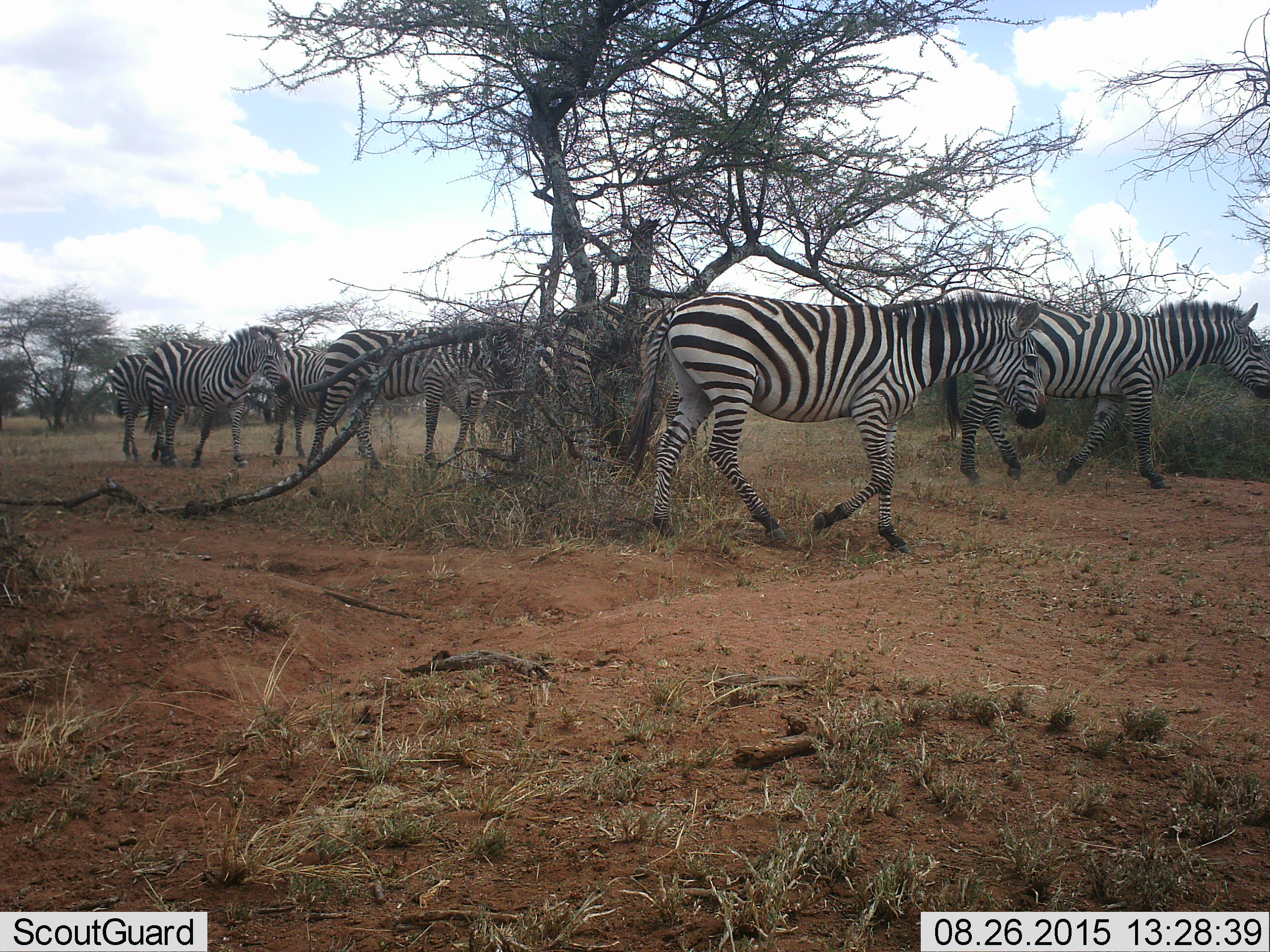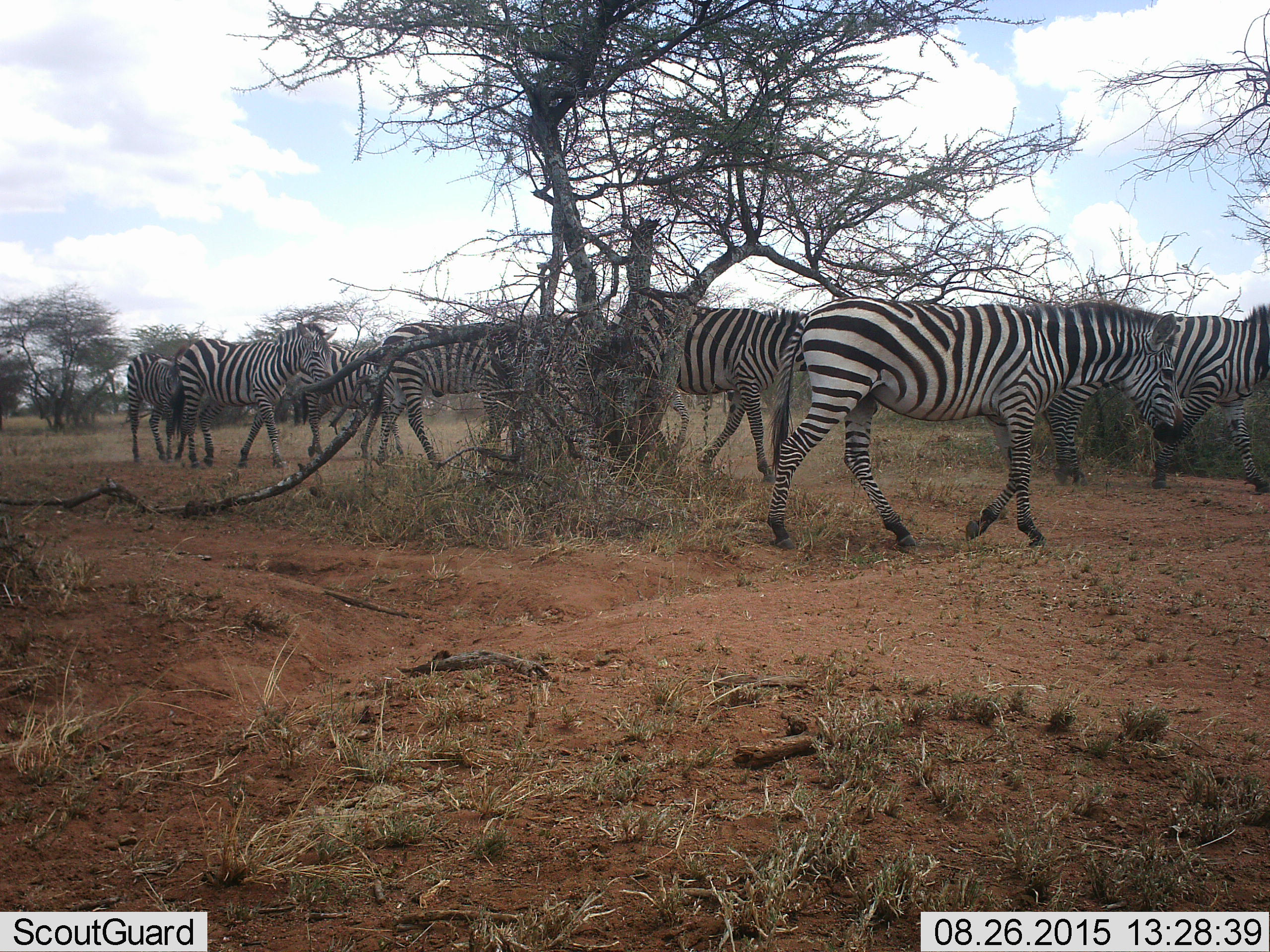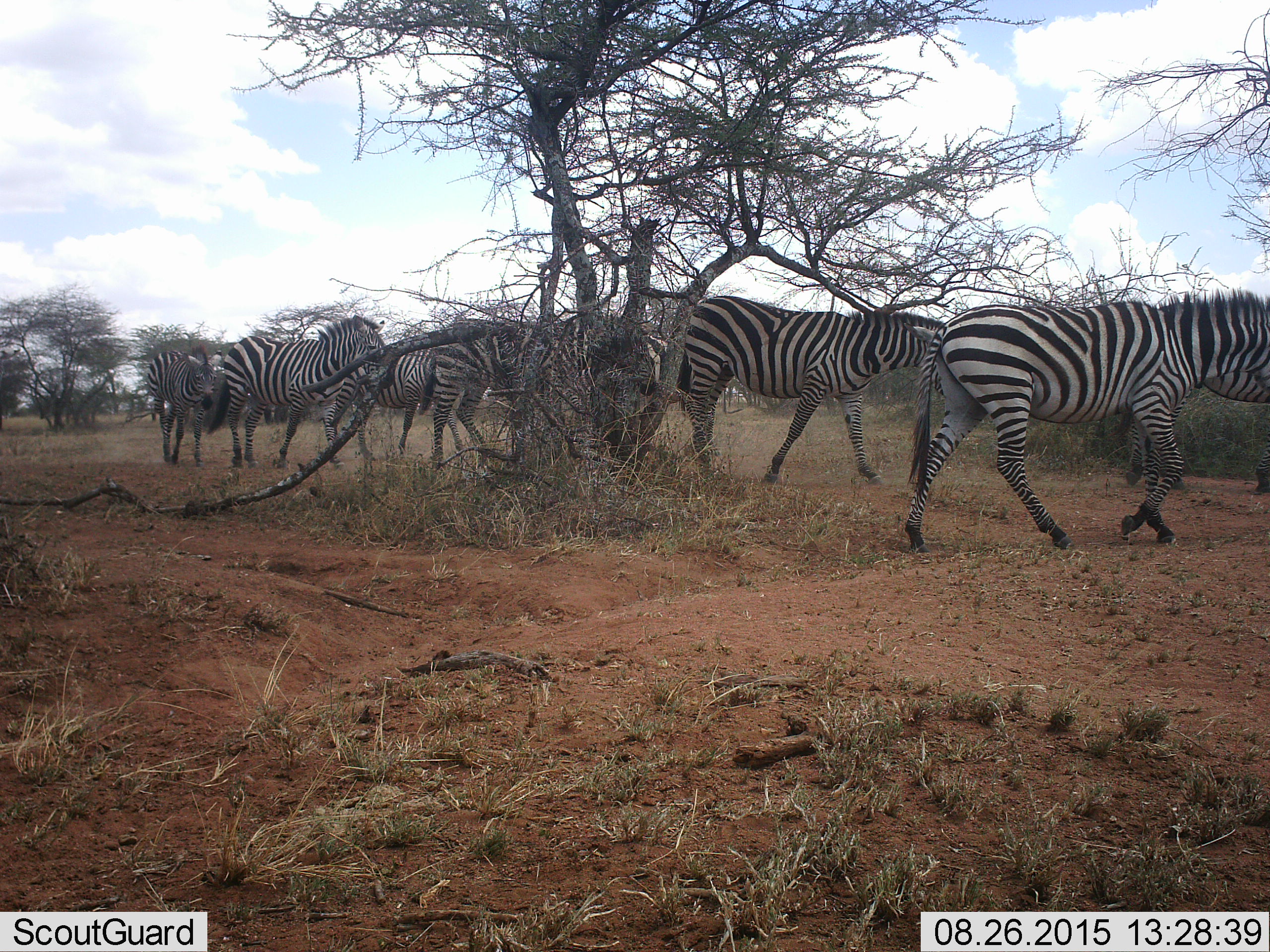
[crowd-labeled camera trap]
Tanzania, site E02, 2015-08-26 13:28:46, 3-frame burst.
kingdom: Animalia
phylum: Chordata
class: Mammalia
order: Perissodactyla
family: Equidae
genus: Equus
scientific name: Equus quagga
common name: plains zebra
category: zebra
Zebra (plains zebra) (Equus quagga), count 8. Behavior (volunteer vote fractions): standing 20%, resting 0%, moving 95%, interacting 0%. Young present (vote fraction): 5%. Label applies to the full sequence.